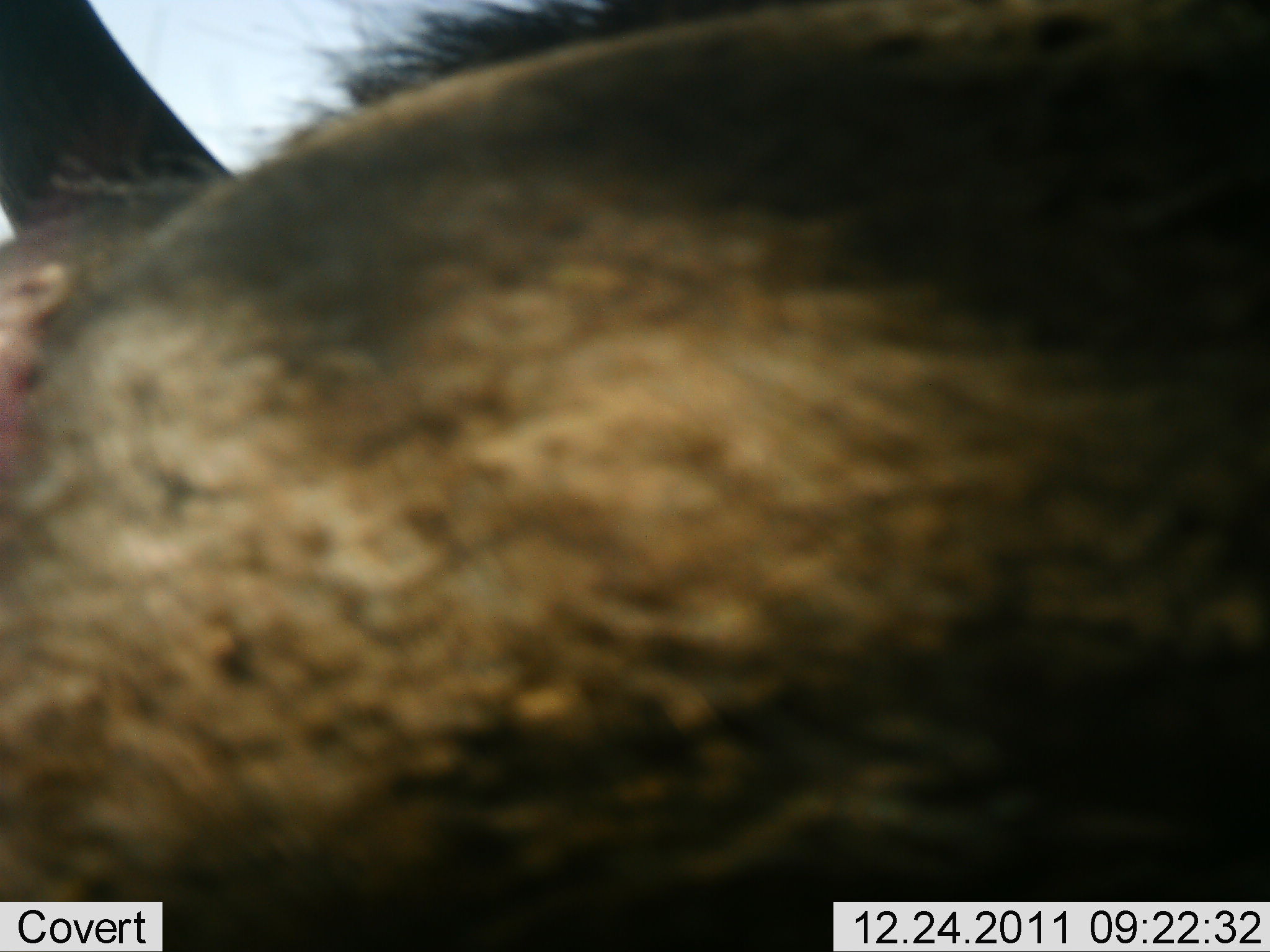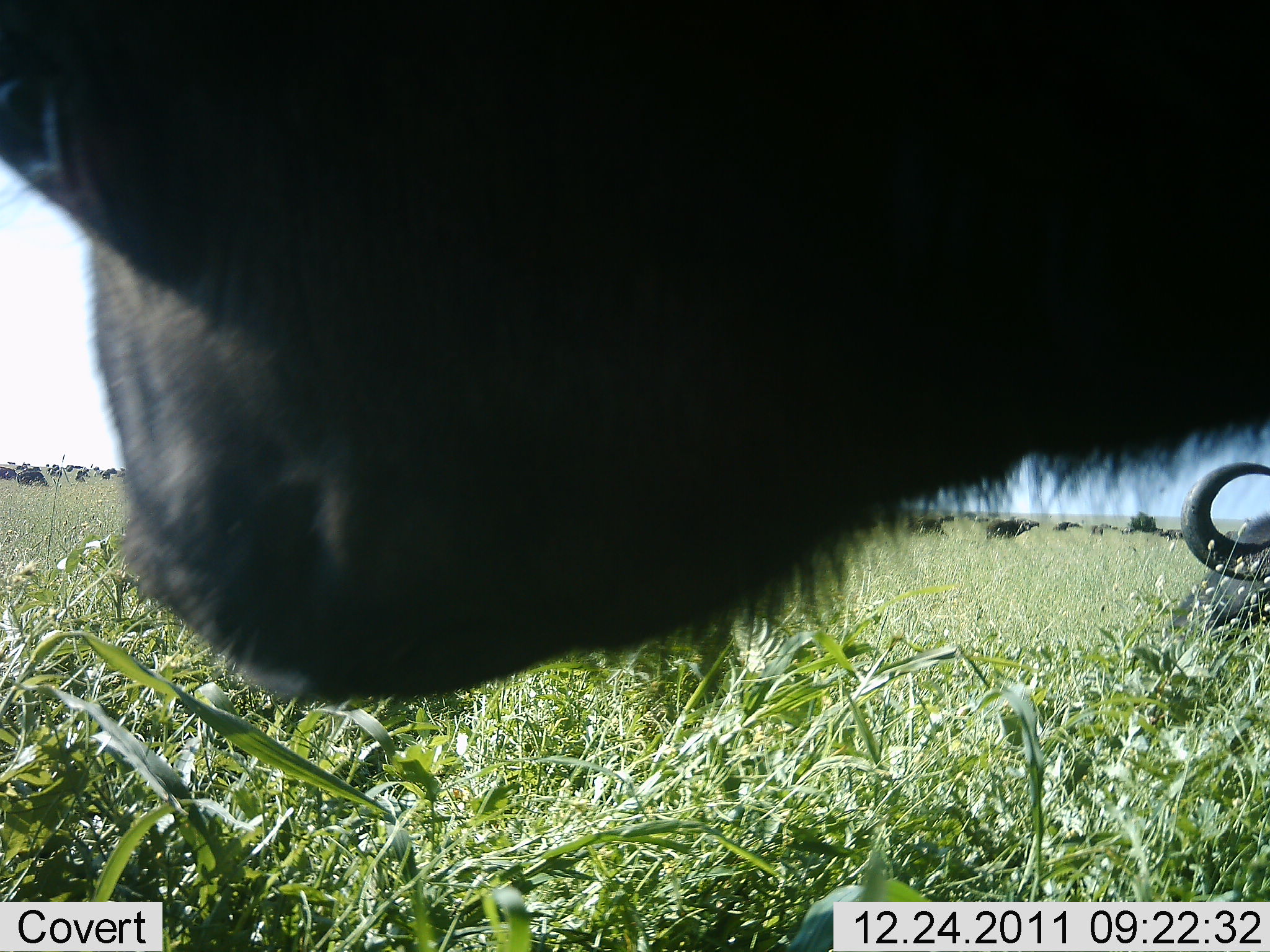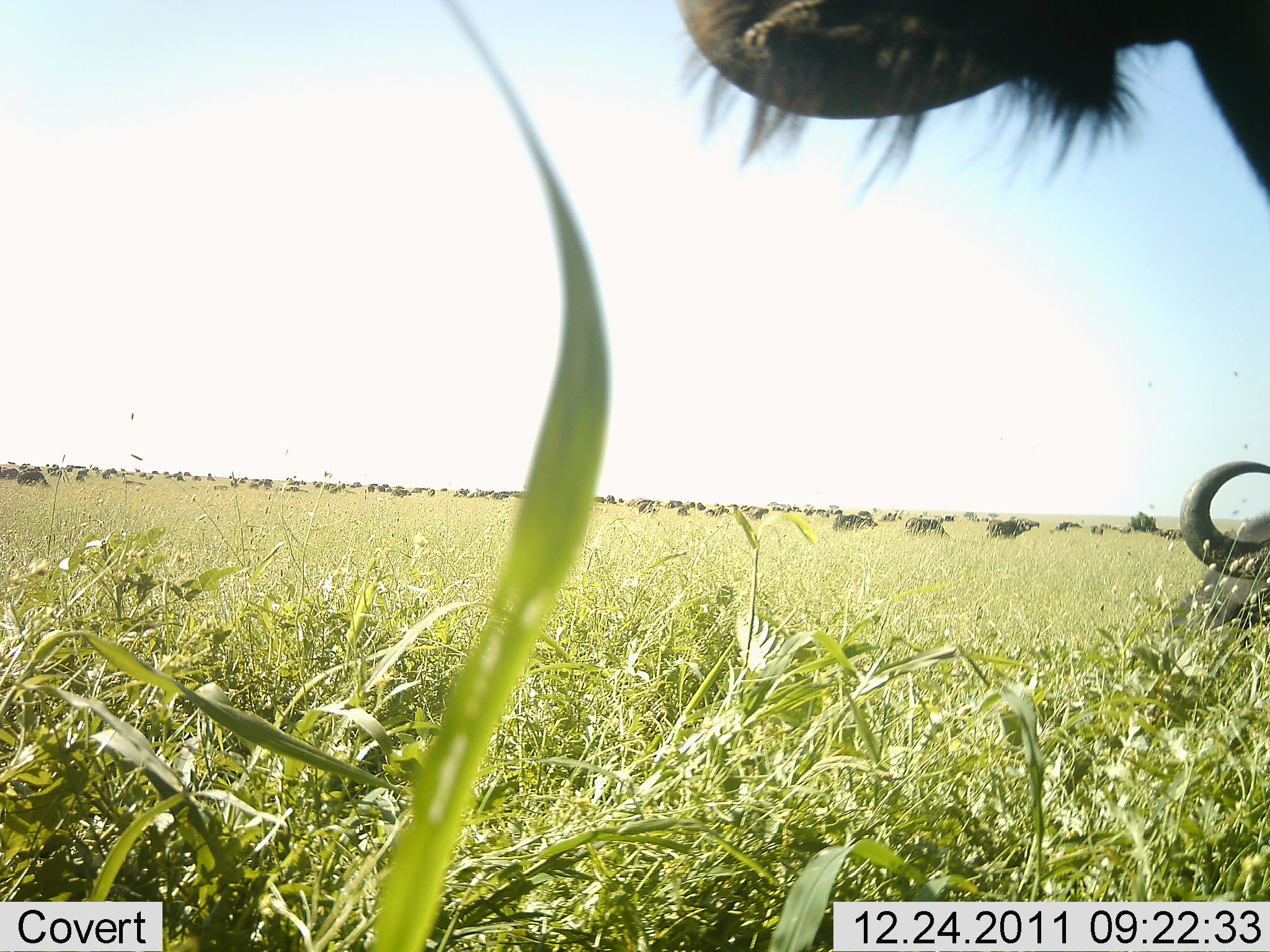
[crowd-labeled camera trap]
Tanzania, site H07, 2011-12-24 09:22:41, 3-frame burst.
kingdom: Animalia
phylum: Chordata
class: Mammalia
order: Artiodactyla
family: Bovidae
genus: Syncerus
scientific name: Syncerus caffer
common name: cape buffalo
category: buffalo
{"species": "buffalo (cape buffalo) (Syncerus caffer)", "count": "51+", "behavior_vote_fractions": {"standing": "42%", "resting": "58%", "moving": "17%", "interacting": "8%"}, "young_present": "0%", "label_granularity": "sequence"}